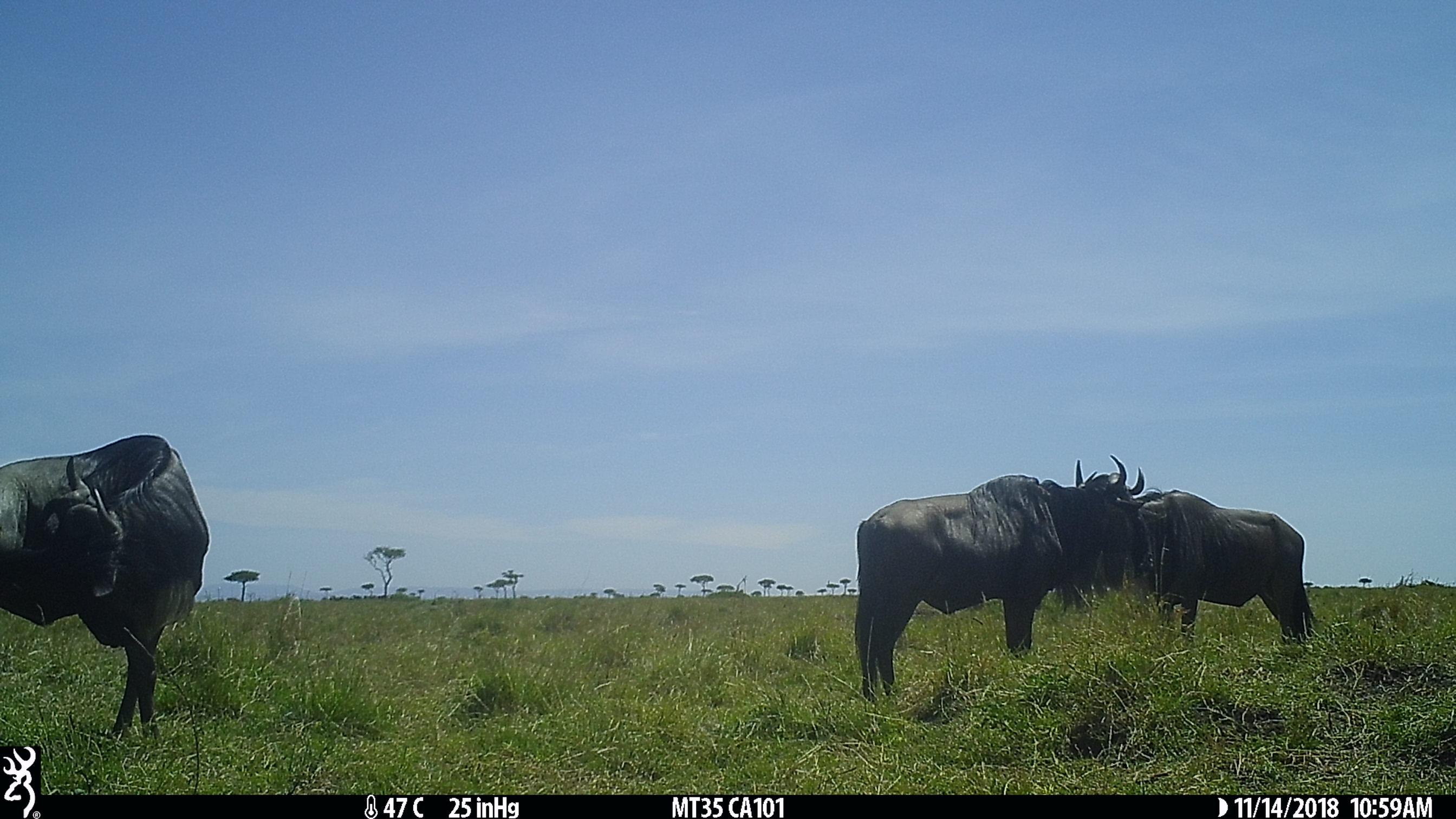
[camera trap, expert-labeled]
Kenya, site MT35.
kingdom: Animalia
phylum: Chordata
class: Mammalia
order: Artiodactyla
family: Bovidae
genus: Connochaetes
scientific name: Connochaetes taurinus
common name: blue wildebeest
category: wildebeest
Wildebeest (blue wildebeest) (Connochaetes taurinus).